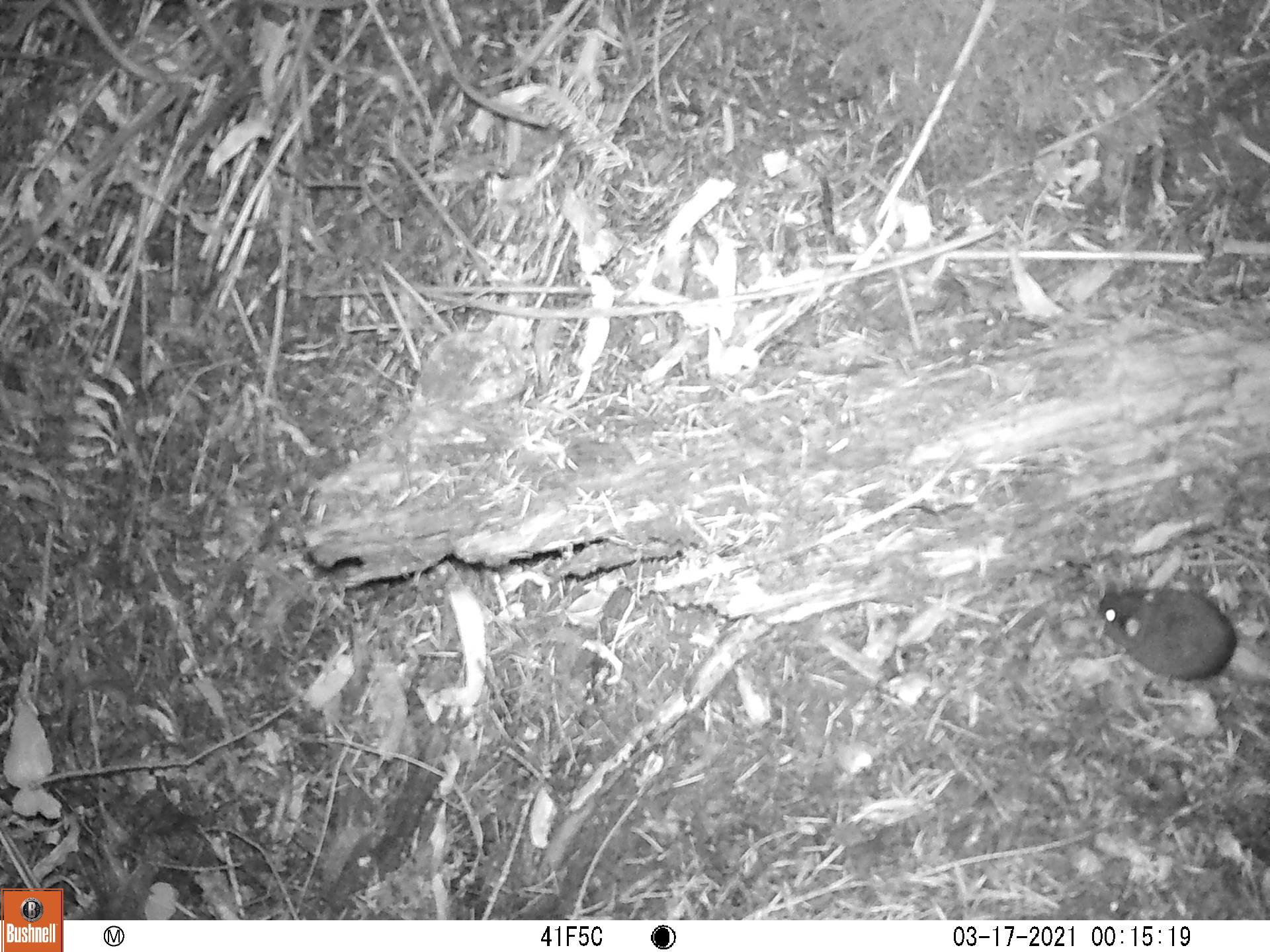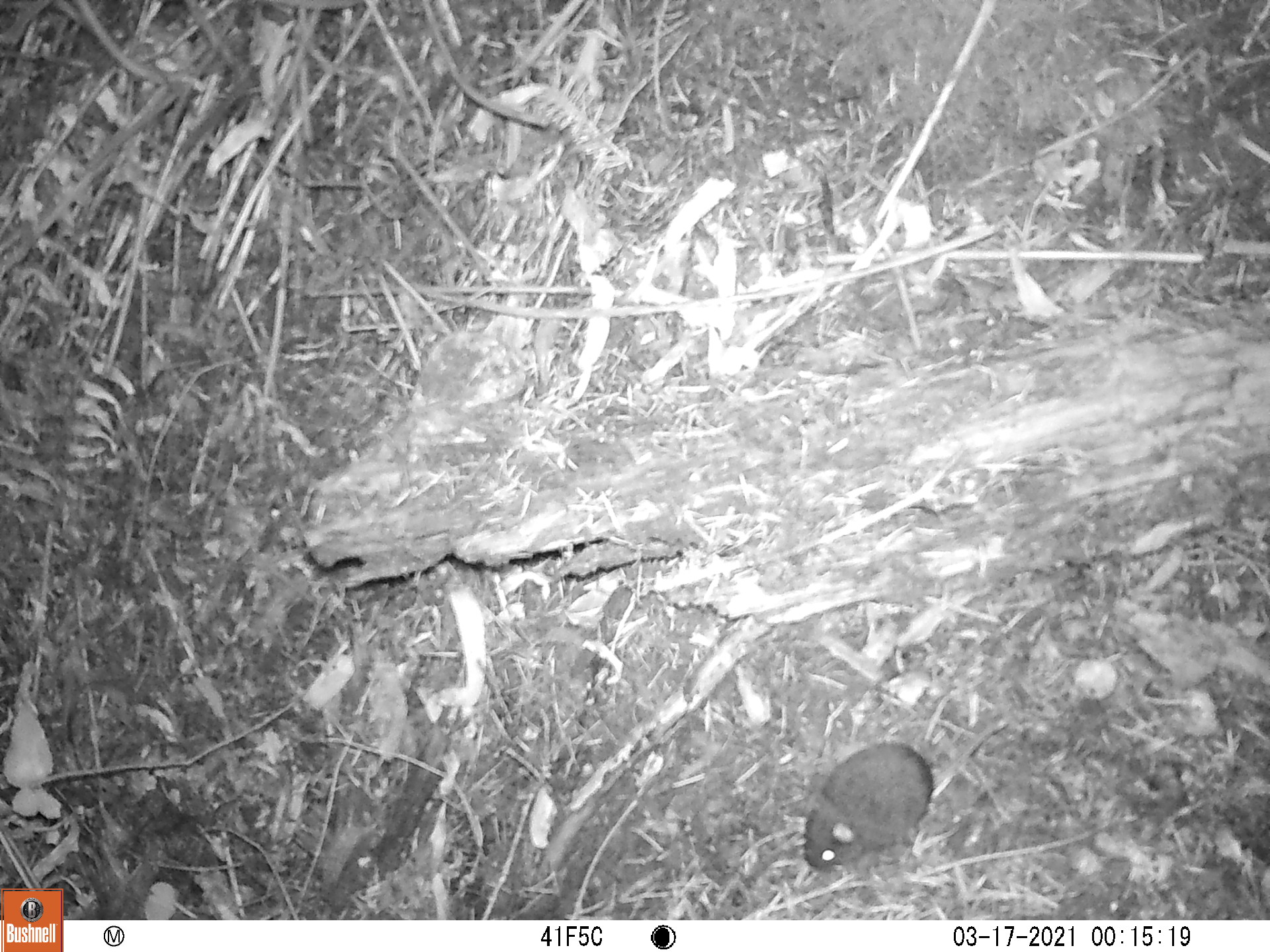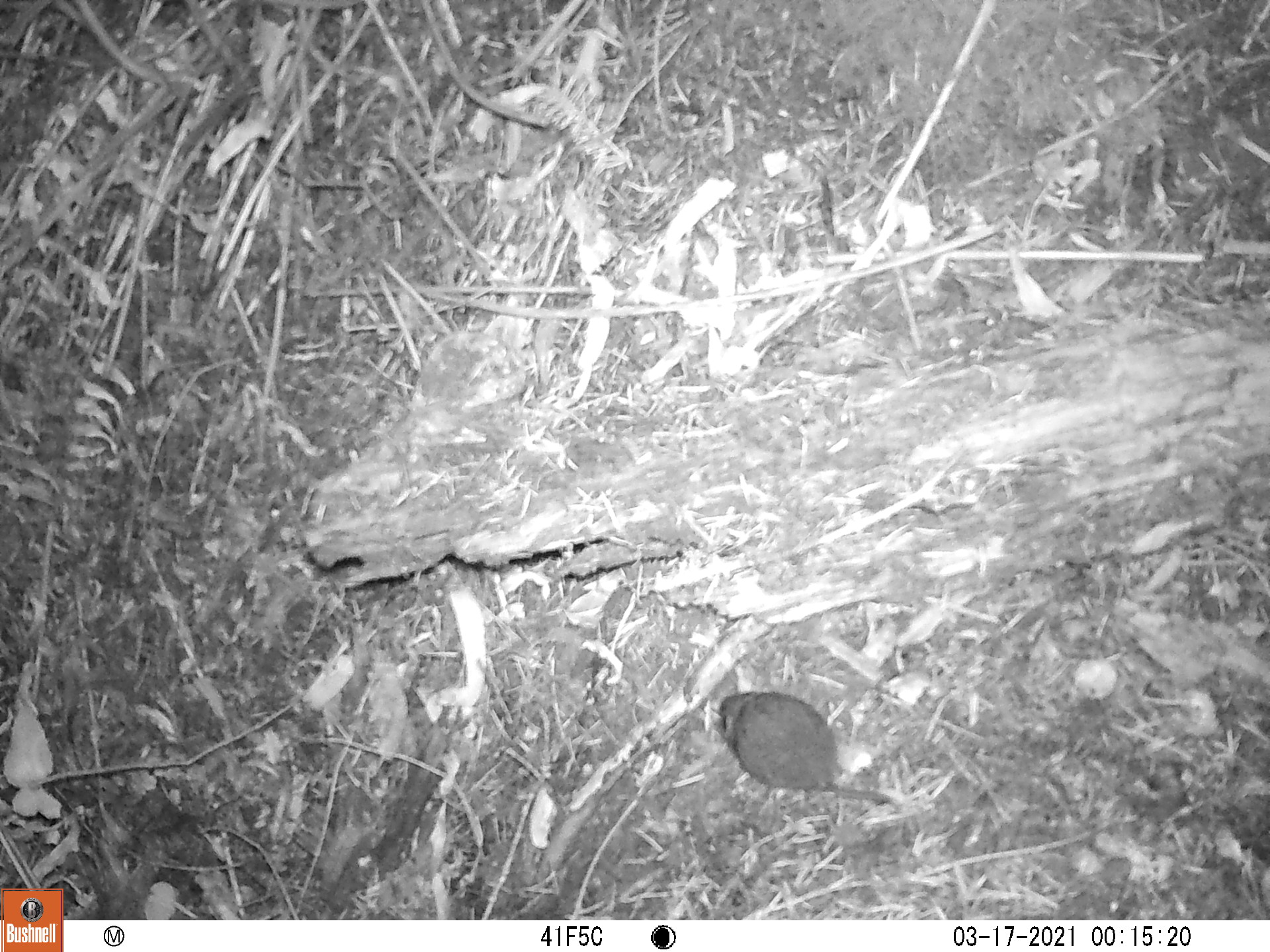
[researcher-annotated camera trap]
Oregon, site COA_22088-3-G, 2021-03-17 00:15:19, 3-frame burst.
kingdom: Animalia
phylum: Chordata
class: Mammalia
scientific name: Mammalia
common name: small mammal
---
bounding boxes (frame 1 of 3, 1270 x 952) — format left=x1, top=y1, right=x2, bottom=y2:
small mammal: left=1059, top=544, right=1269, bottom=744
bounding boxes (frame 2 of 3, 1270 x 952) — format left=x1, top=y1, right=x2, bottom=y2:
small mammal: left=781, top=630, right=1079, bottom=897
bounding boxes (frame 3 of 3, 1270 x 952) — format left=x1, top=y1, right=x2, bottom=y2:
small mammal: left=685, top=652, right=989, bottom=875